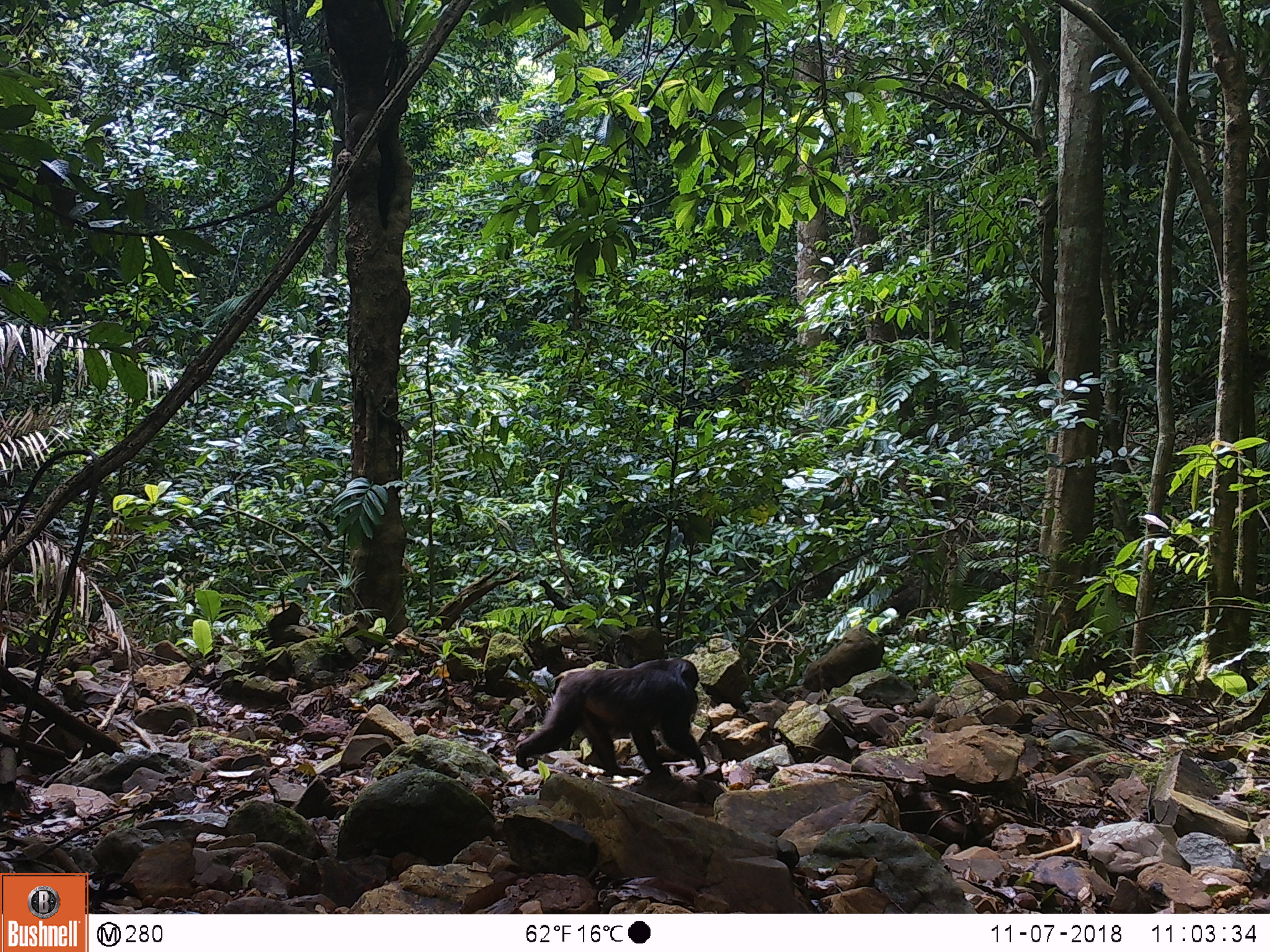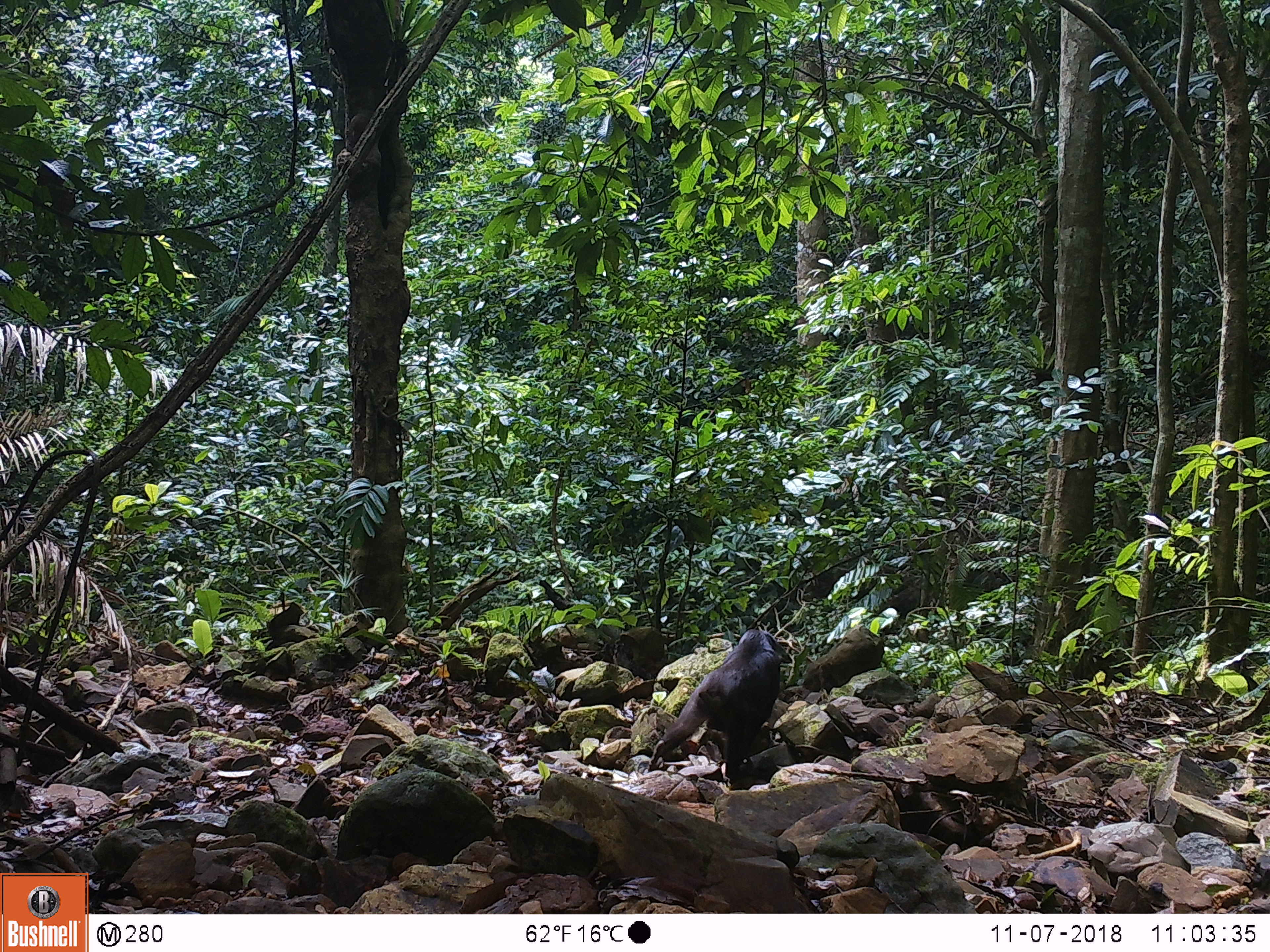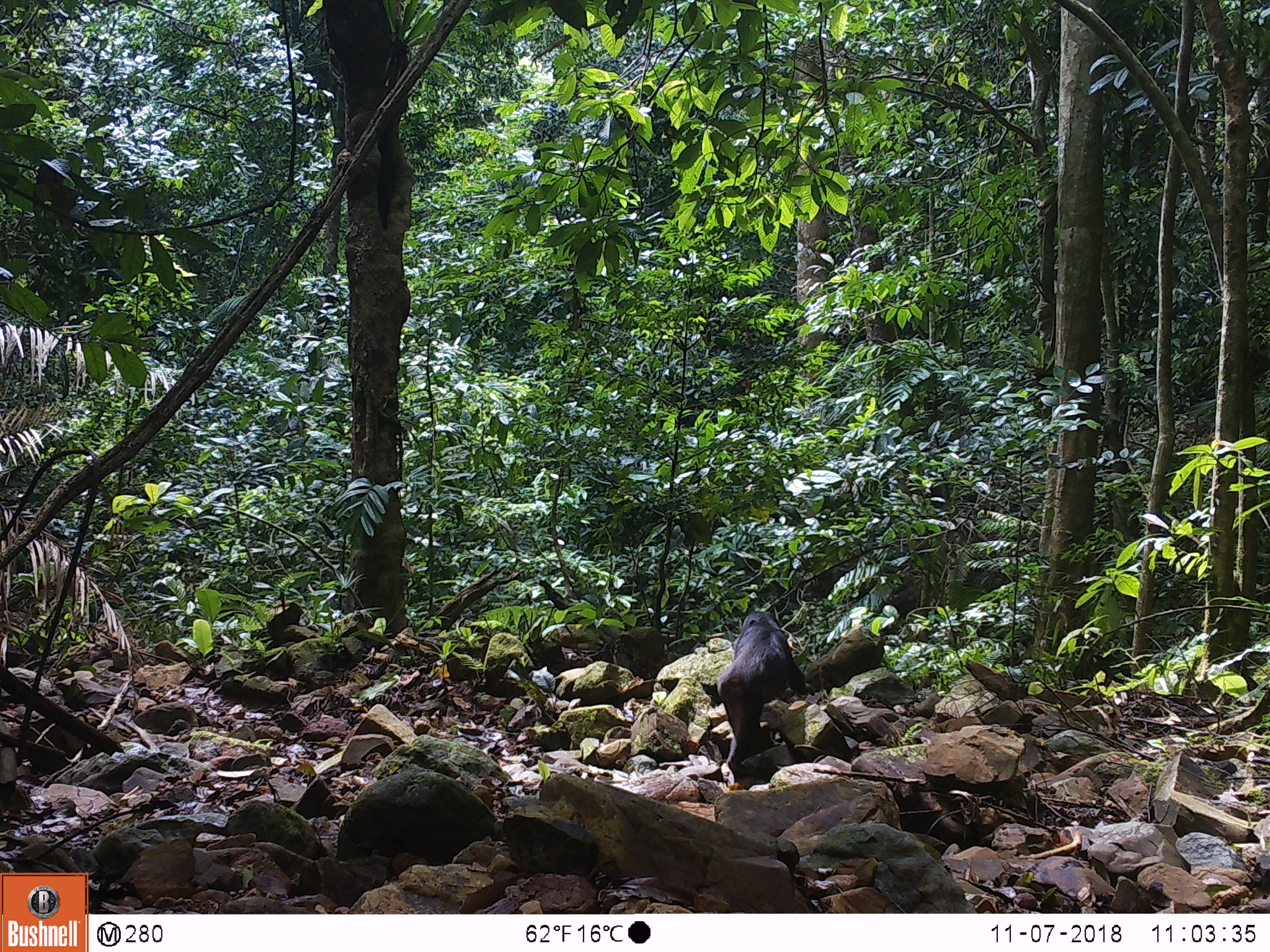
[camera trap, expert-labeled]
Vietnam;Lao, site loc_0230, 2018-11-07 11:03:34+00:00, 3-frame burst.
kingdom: Animalia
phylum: Chordata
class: Mammalia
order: Primates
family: Cercopithecidae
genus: Macaca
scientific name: Macaca arctoides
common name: stump-tailed macaque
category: stump tailed macaque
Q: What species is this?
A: Stump tailed macaque (stump-tailed macaque) (Macaca arctoides).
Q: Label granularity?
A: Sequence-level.